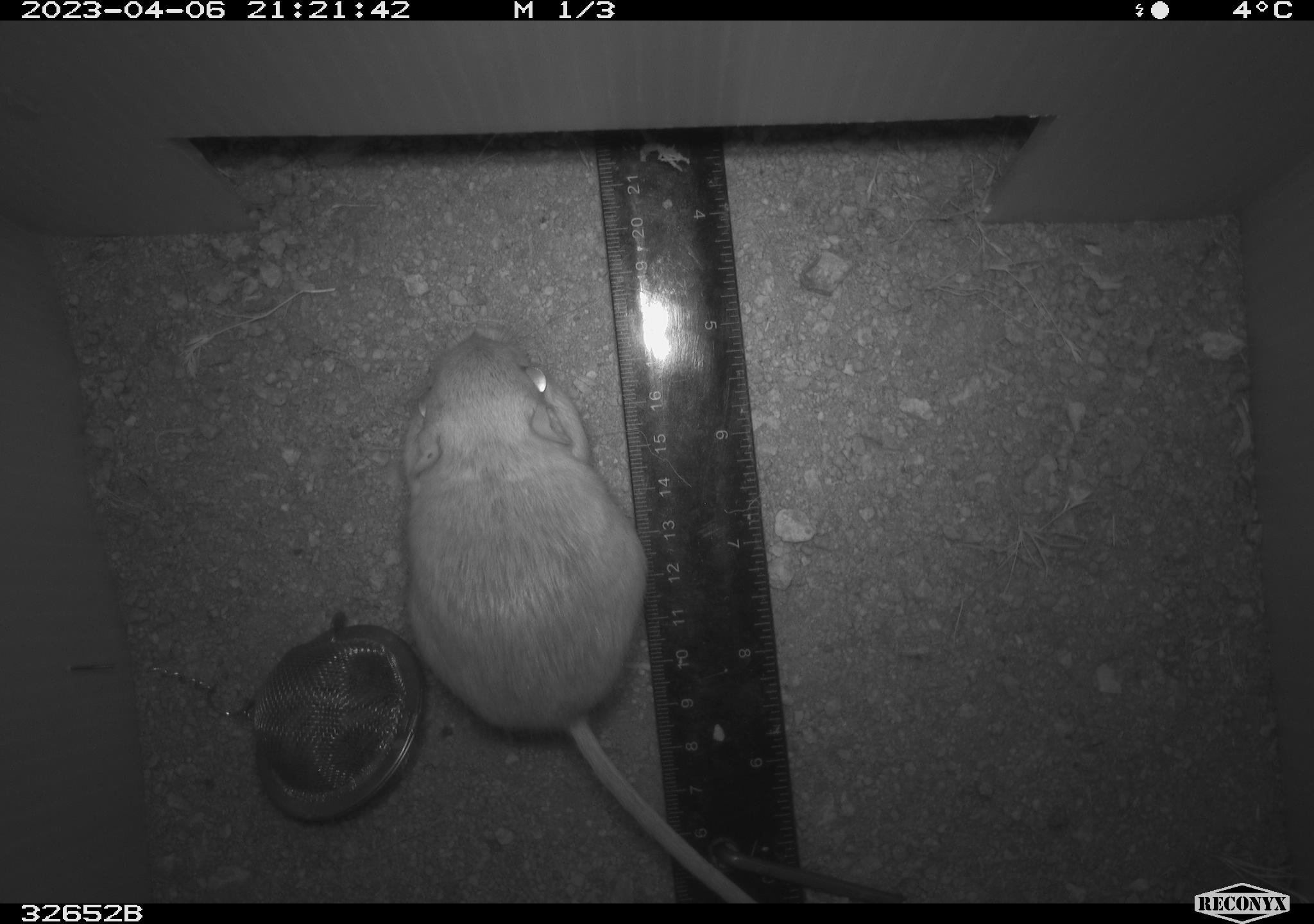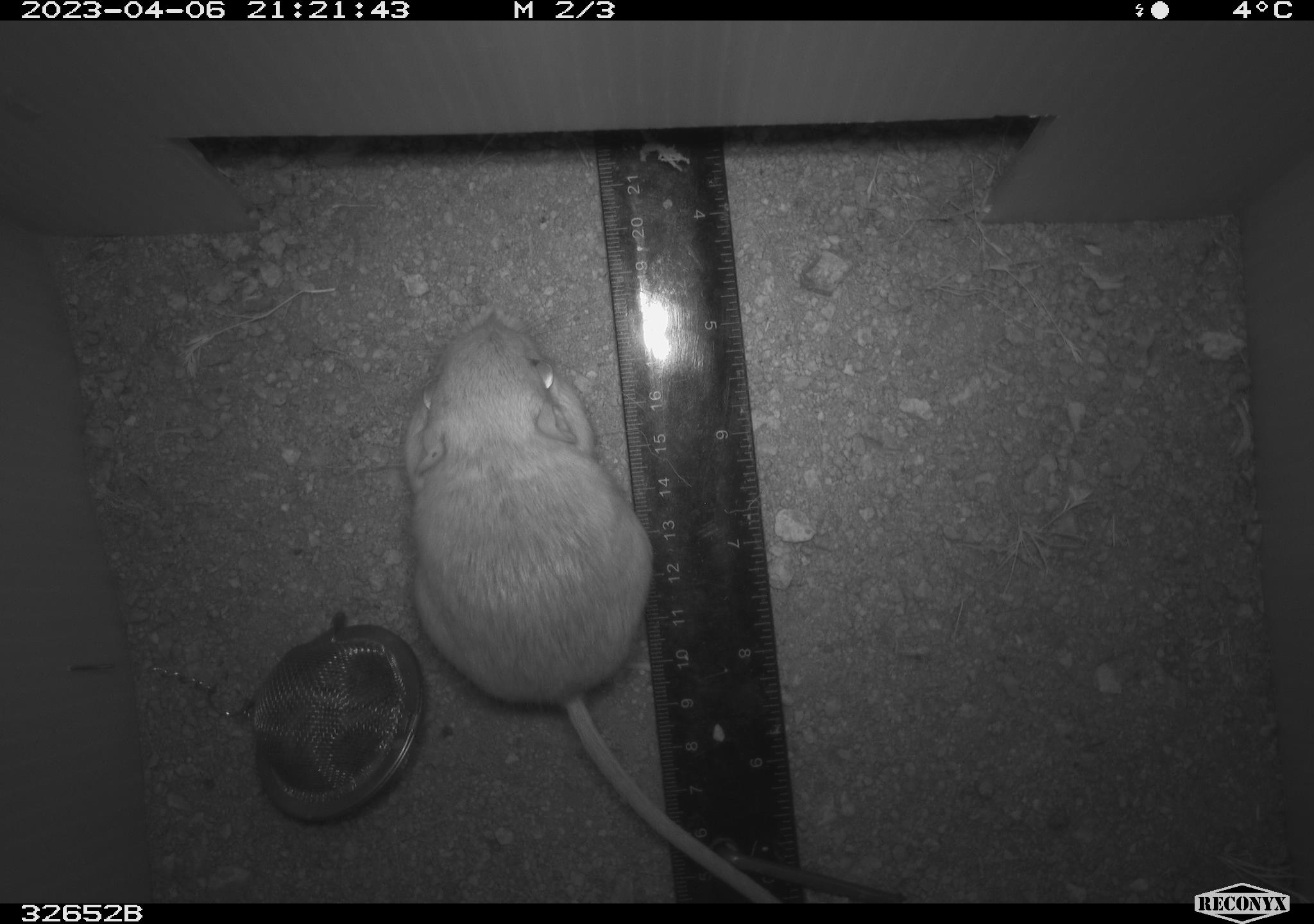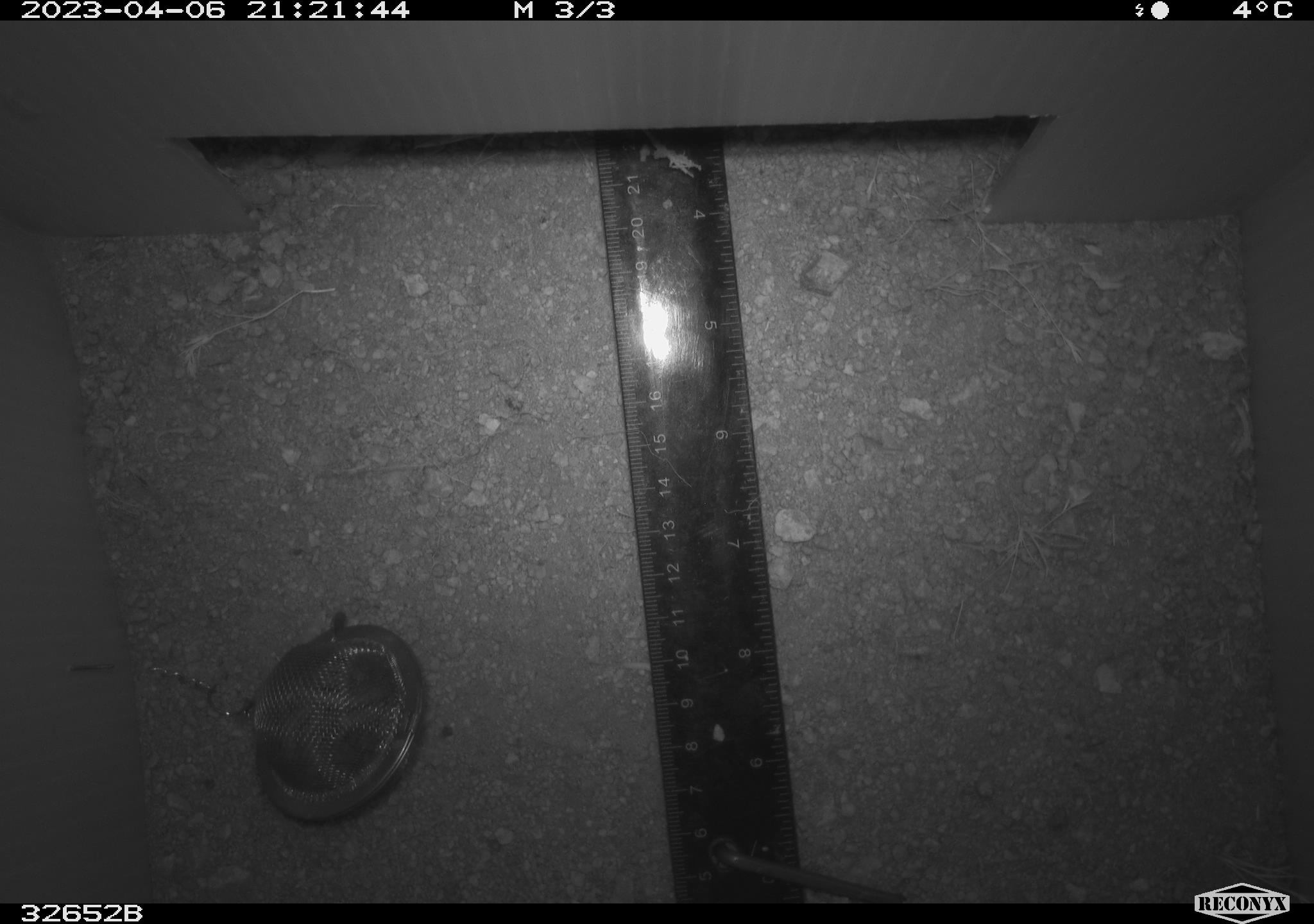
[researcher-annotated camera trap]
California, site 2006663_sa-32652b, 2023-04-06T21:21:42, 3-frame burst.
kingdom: Animalia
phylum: Chordata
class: Mammalia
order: Rodentia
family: Heteromyidae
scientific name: Heteromyidae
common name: kangaroo rats and pocket mice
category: heteromyidae family